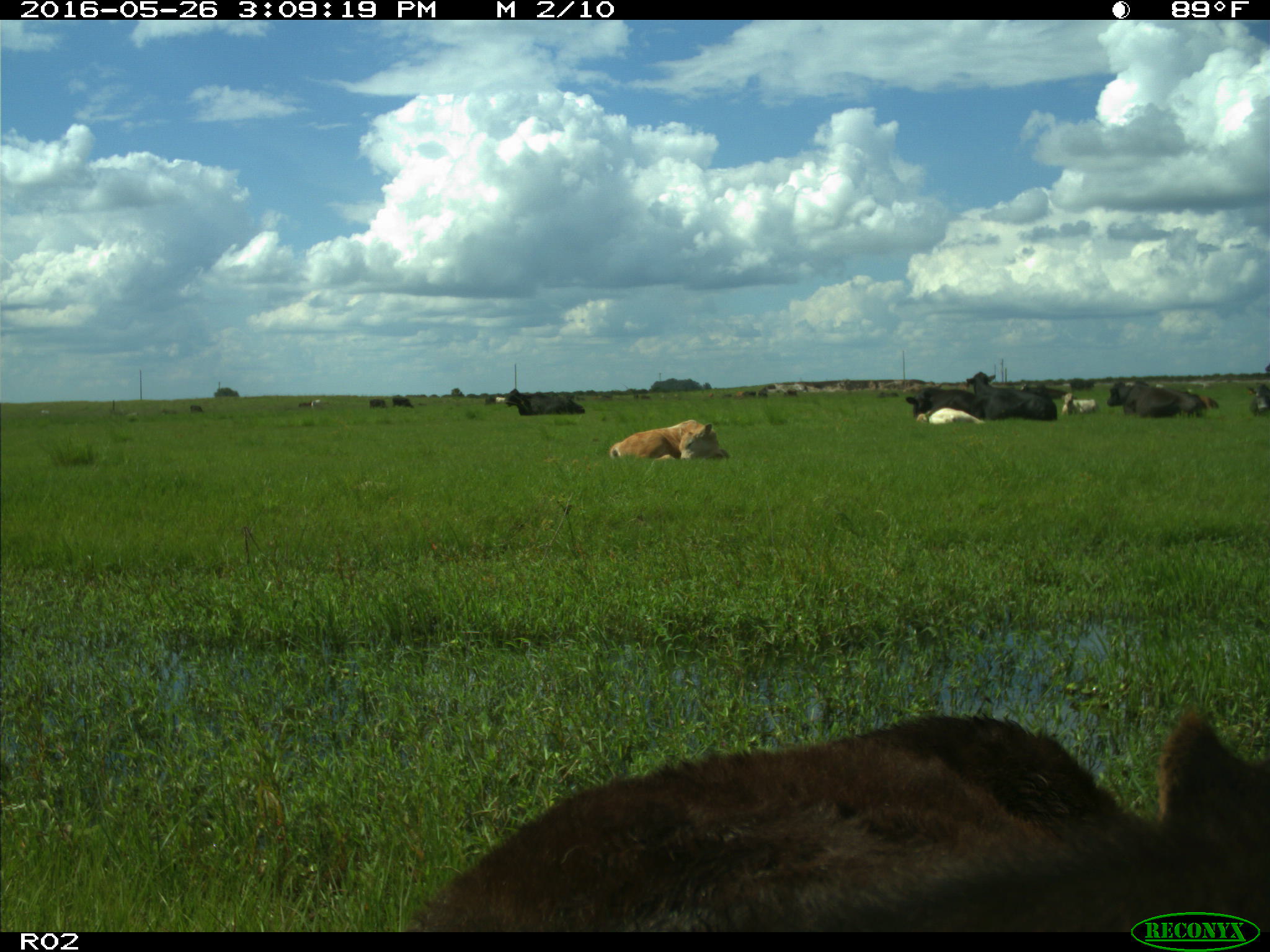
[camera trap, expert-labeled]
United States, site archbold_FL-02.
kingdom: Animalia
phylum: Chordata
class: Mammalia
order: Artiodactyla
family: Bovidae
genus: Bos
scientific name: Bos taurus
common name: domestic cow